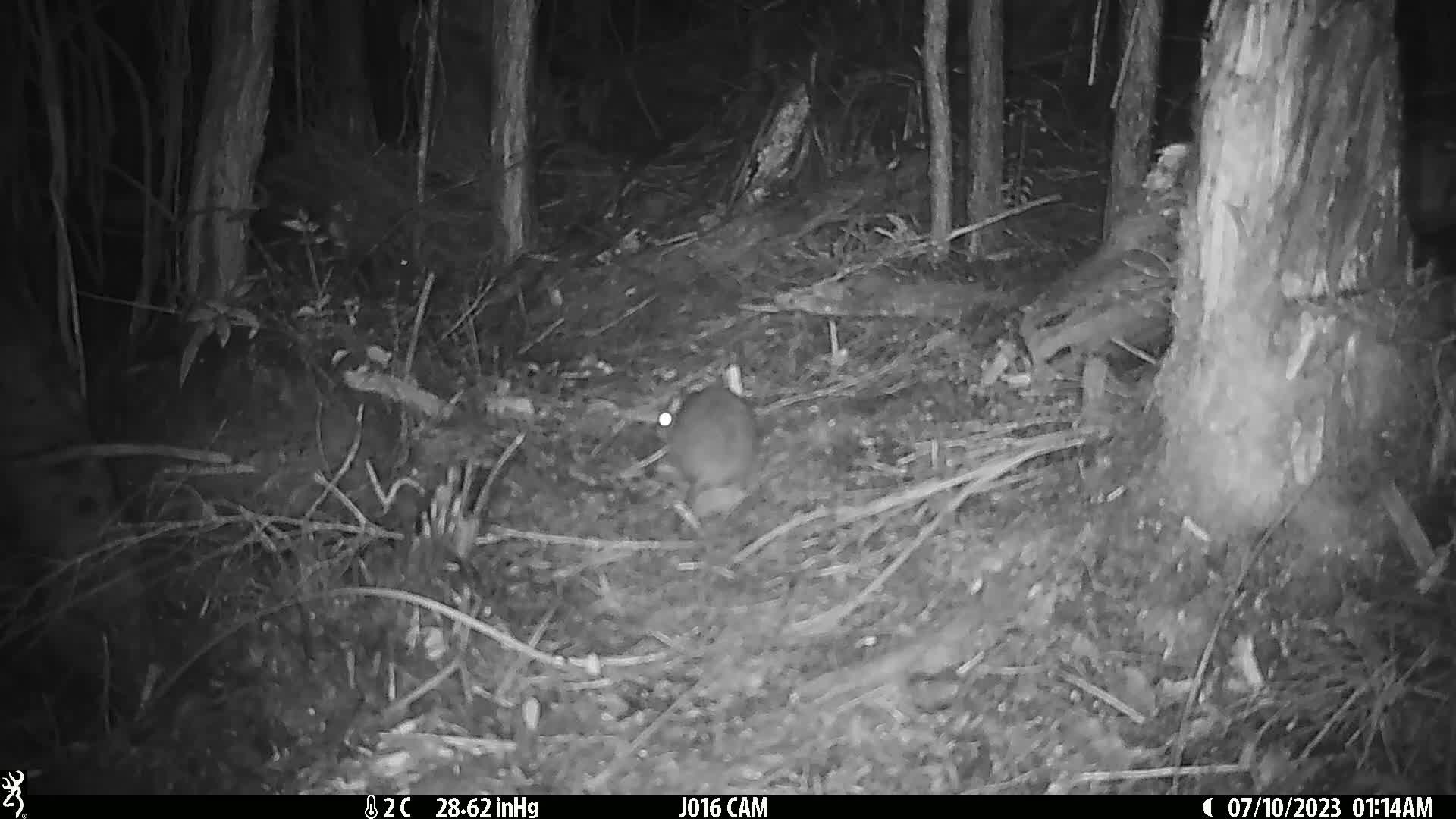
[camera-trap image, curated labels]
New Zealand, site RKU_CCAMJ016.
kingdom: Animalia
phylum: Chordata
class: Mammalia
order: Rodentia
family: Muridae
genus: Rattus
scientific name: Rattus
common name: rat